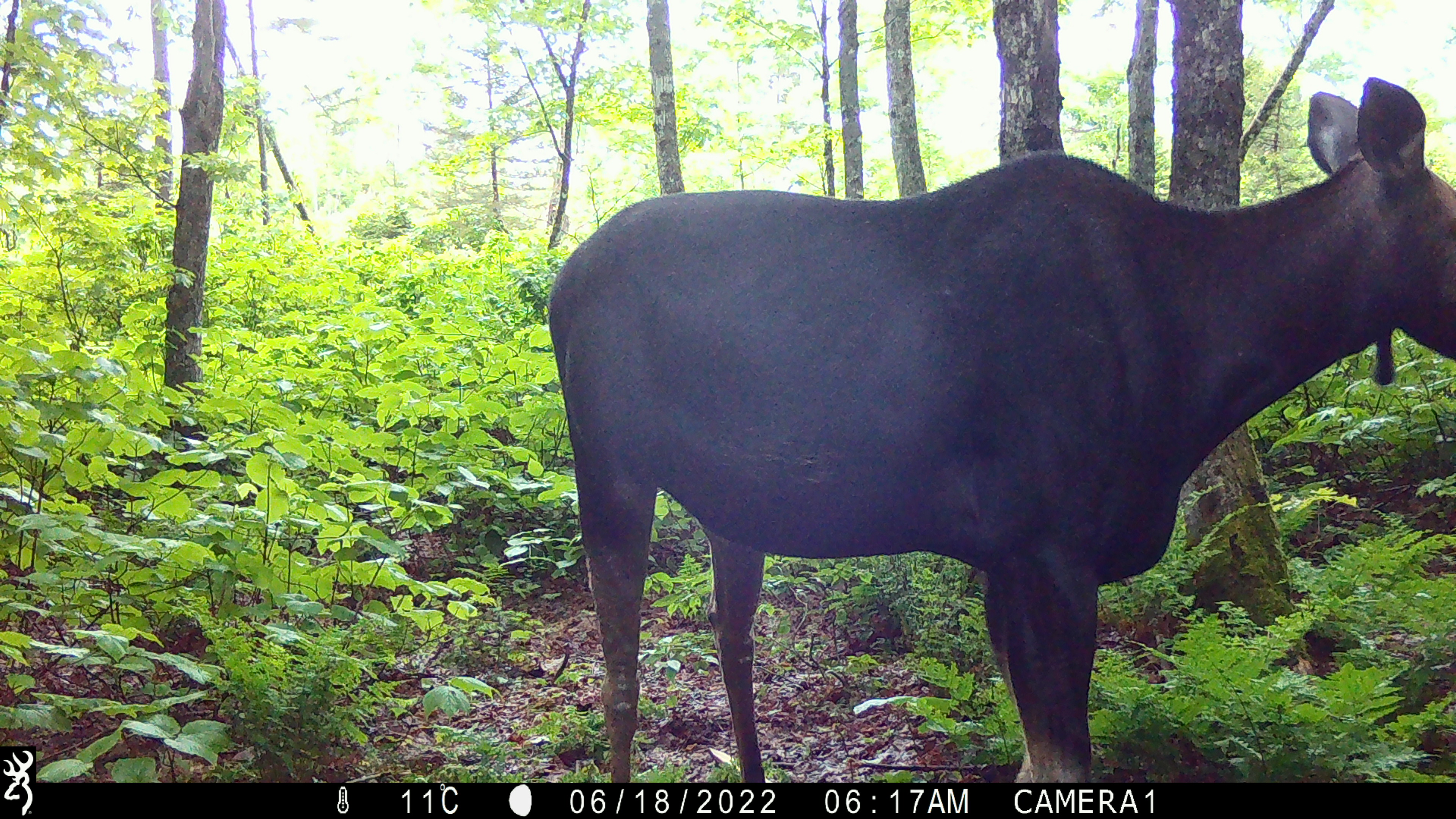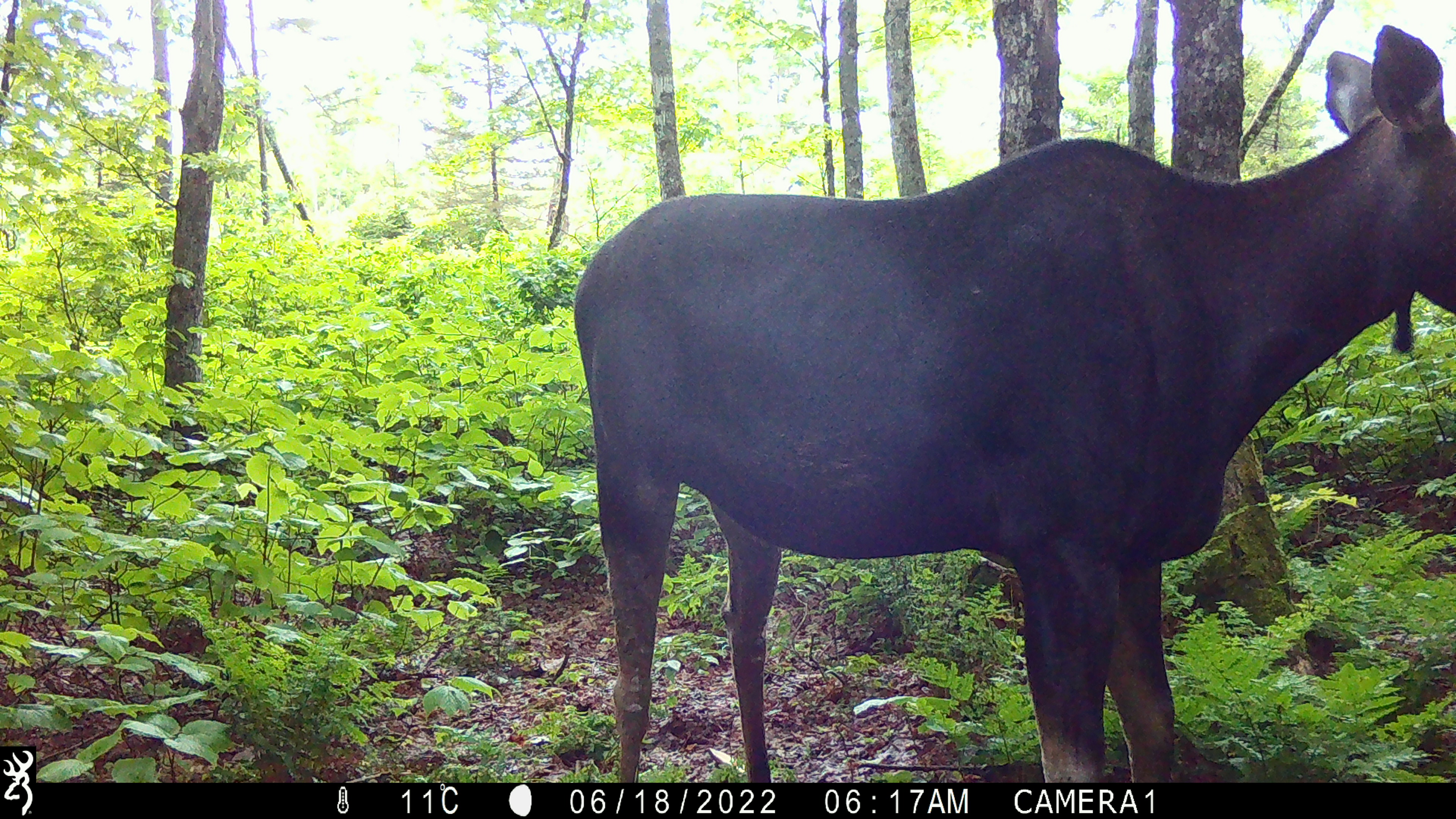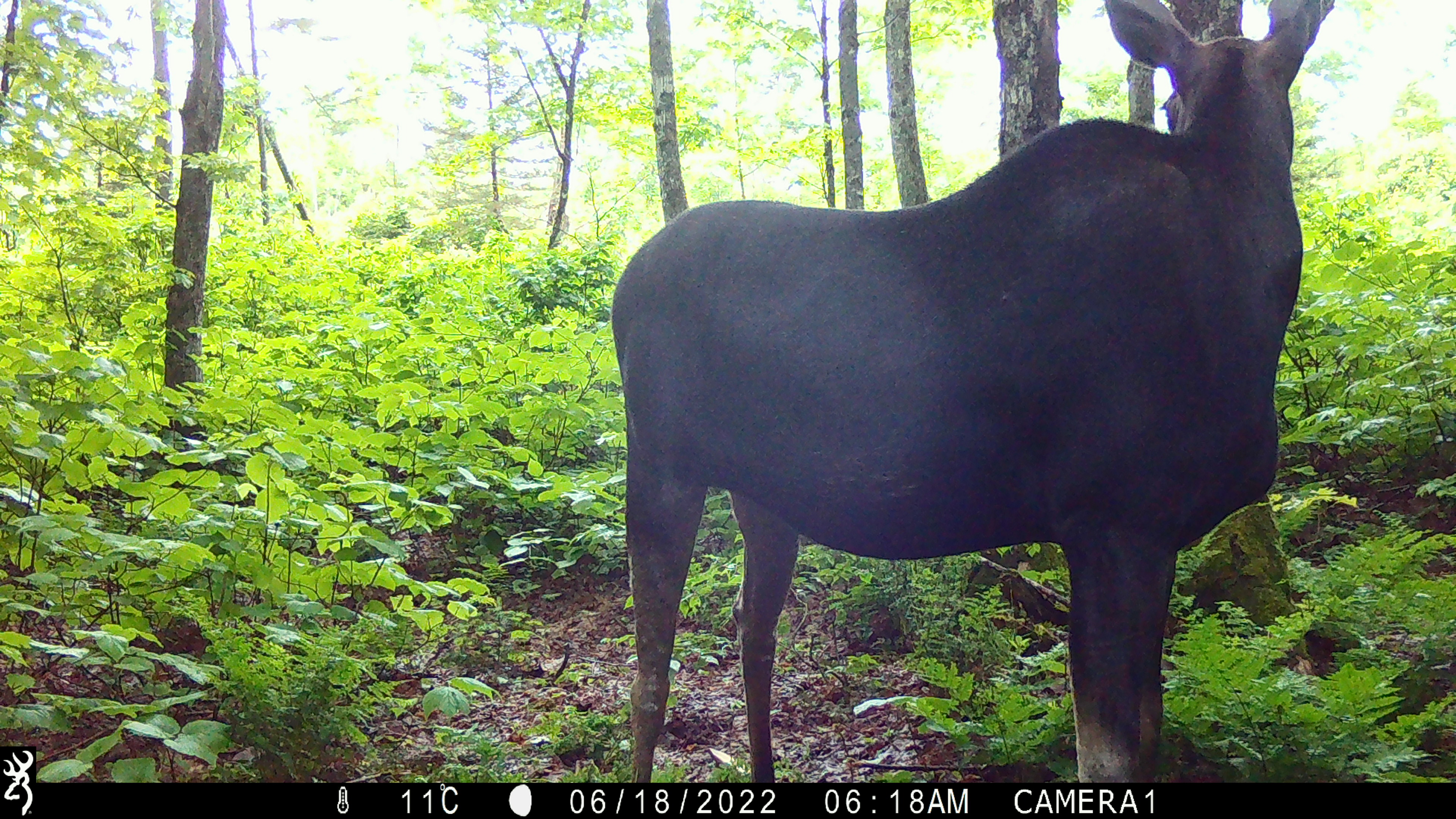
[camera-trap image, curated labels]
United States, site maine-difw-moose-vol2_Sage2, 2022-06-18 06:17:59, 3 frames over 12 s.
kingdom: Animalia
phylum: Chordata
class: Mammalia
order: Artiodactyla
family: Cervidae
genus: Alces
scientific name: Alces alces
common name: moose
Moose (Alces alces).